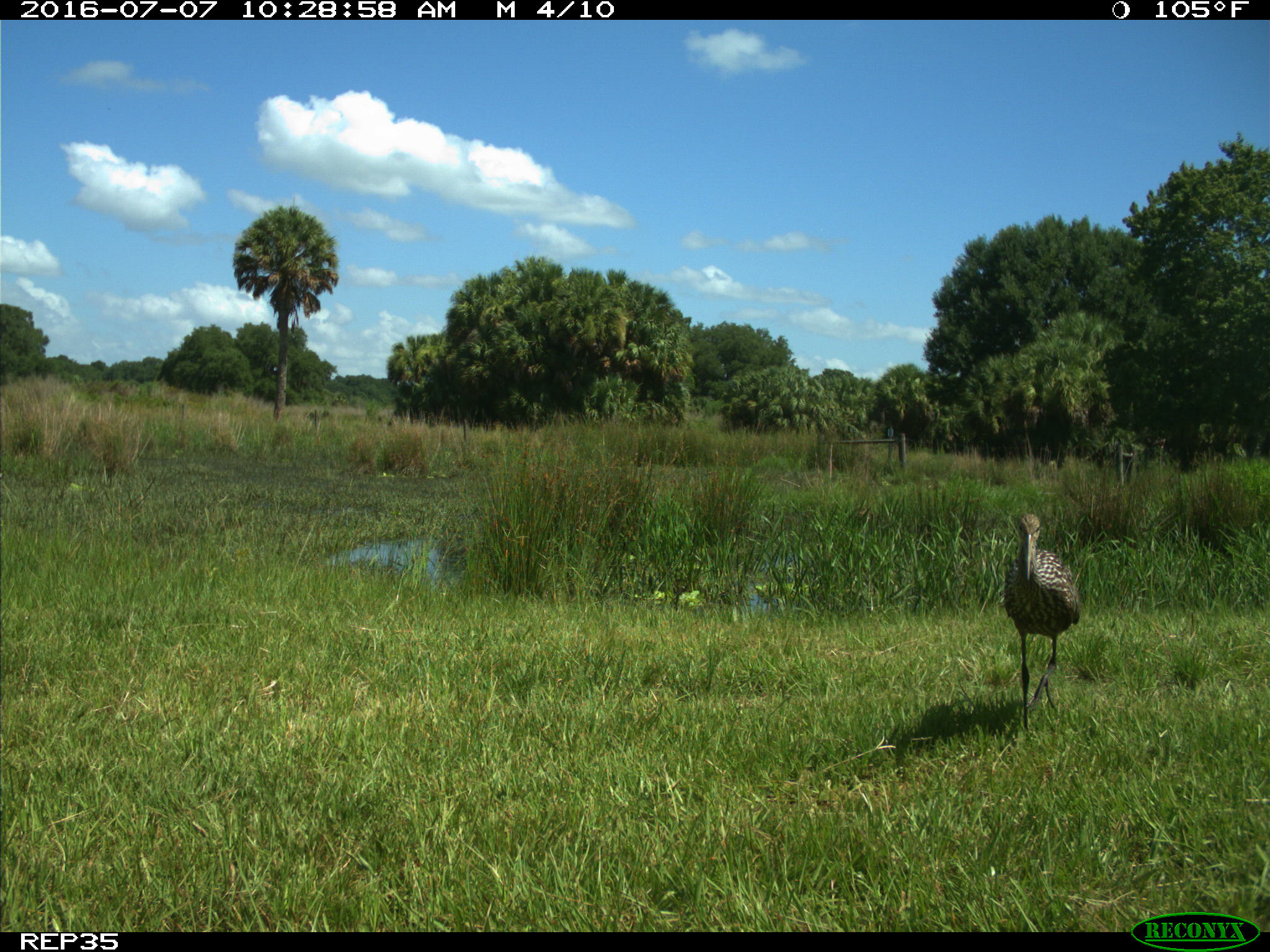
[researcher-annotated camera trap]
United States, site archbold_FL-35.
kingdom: Animalia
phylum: Chordata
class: Aves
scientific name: Aves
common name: birds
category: unidentified bird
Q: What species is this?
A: Unidentified bird (birds) (Aves).